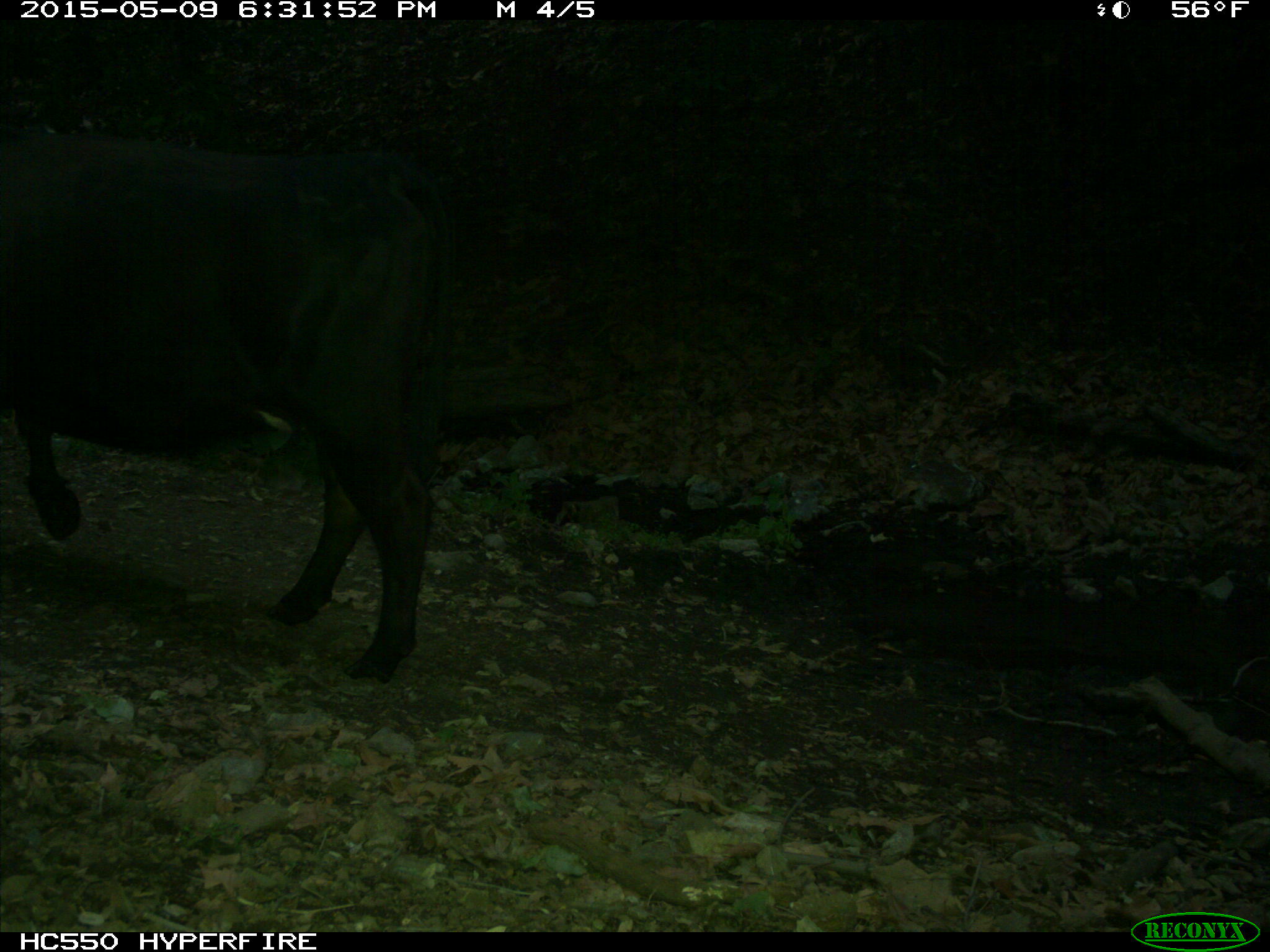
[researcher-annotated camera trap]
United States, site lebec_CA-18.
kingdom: Animalia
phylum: Chordata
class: Mammalia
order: Artiodactyla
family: Bovidae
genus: Bos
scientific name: Bos taurus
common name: domestic cow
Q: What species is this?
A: Bos taurus (domestic cow).